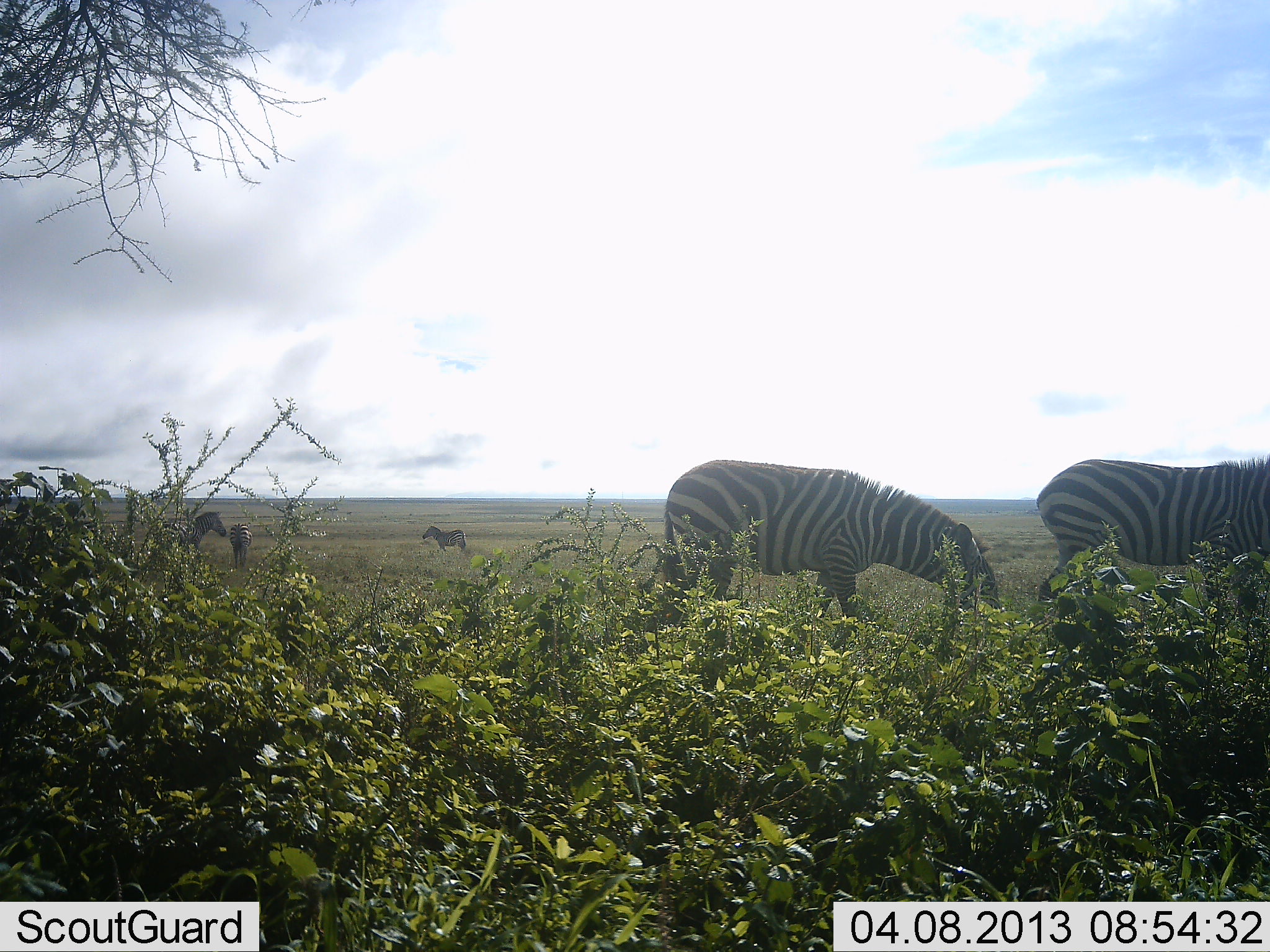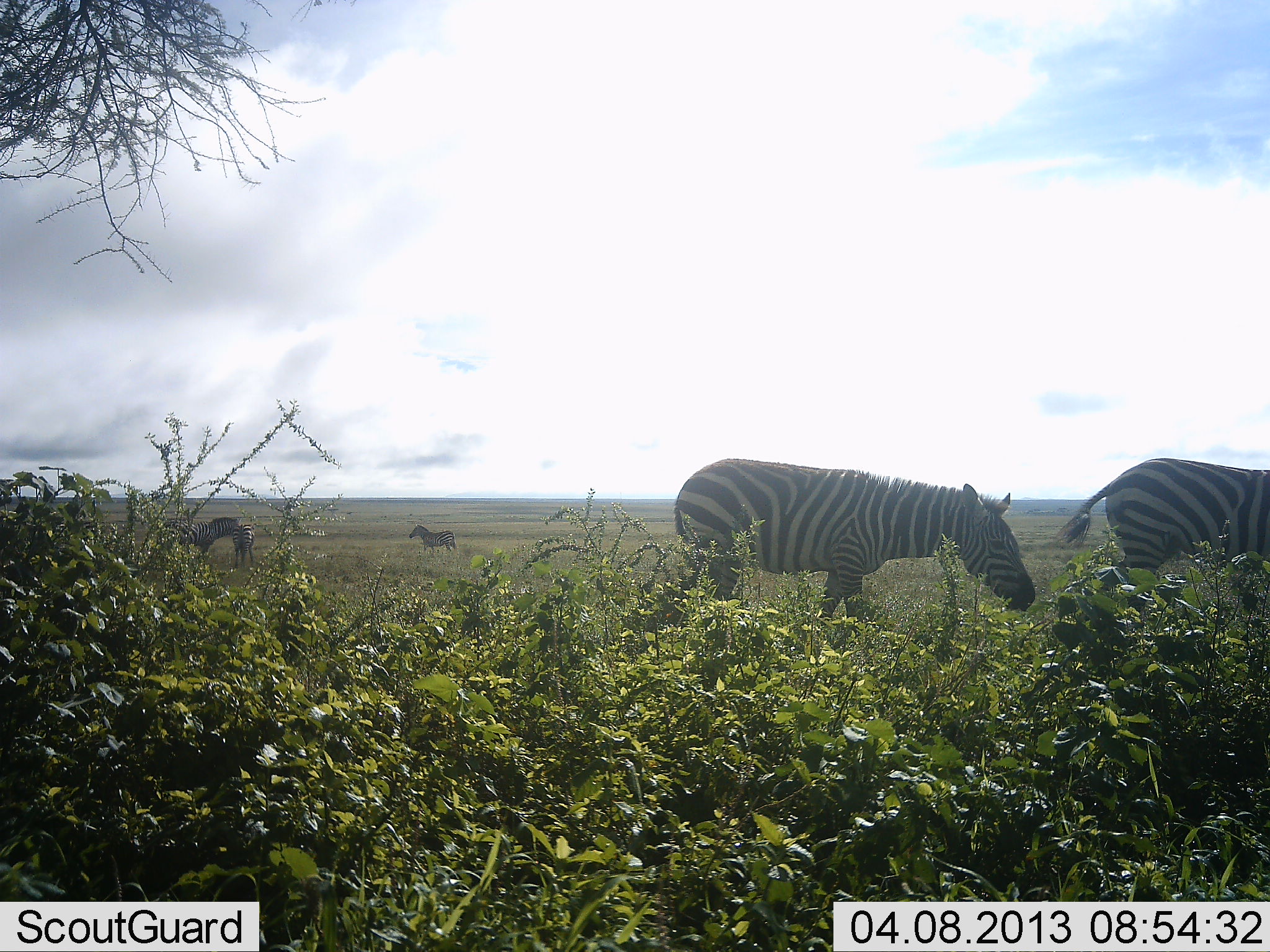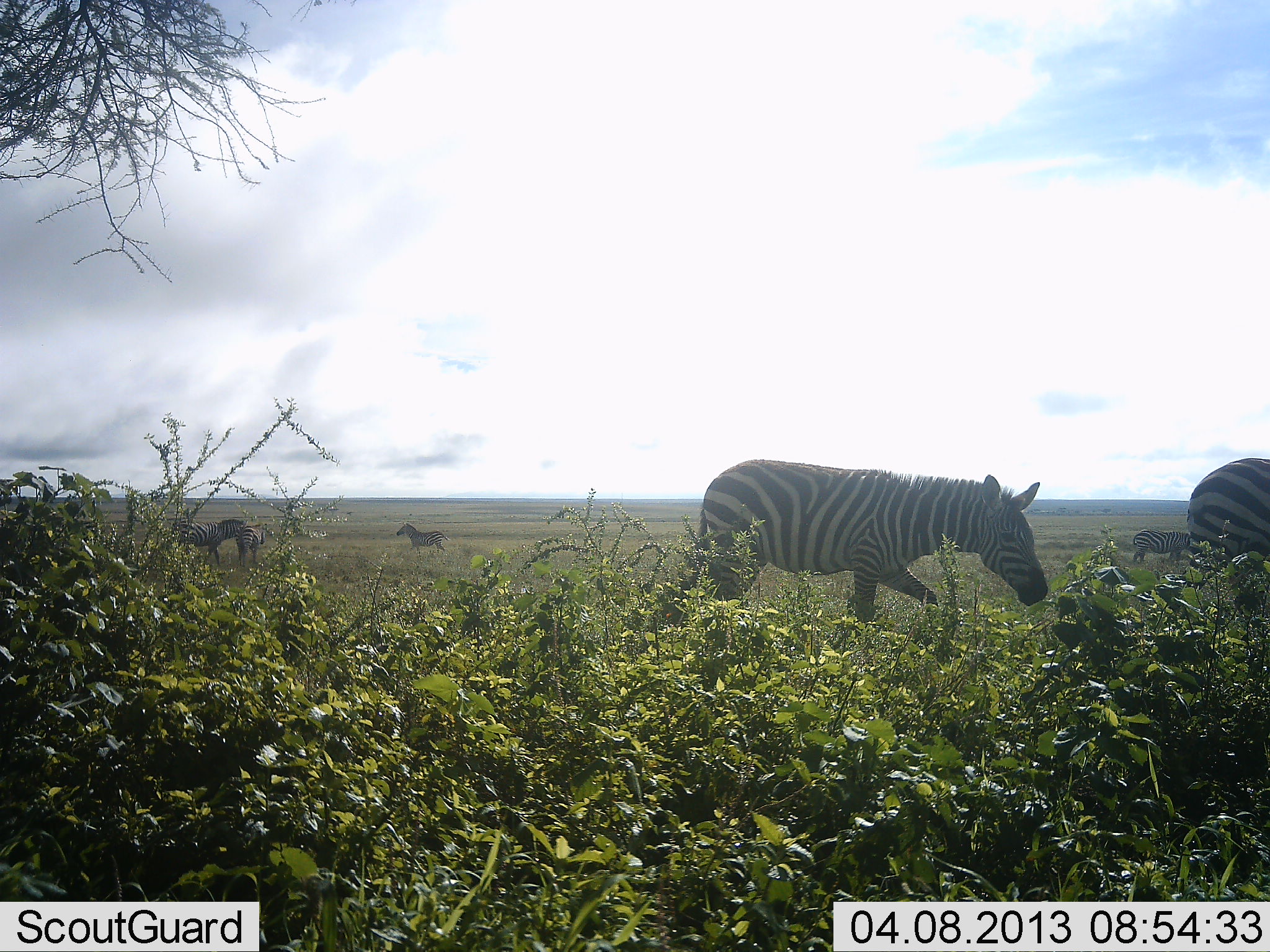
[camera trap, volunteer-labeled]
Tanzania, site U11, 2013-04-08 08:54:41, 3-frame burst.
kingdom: Animalia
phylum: Chordata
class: Mammalia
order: Perissodactyla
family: Equidae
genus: Equus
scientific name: Equus quagga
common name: plains zebra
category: zebra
Zebra (plains zebra) (Equus quagga), count 5. Behavior (volunteer vote fractions): standing 32%, resting 0%, moving 64%, interacting 4%. Young present (vote fraction): 12%. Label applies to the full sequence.